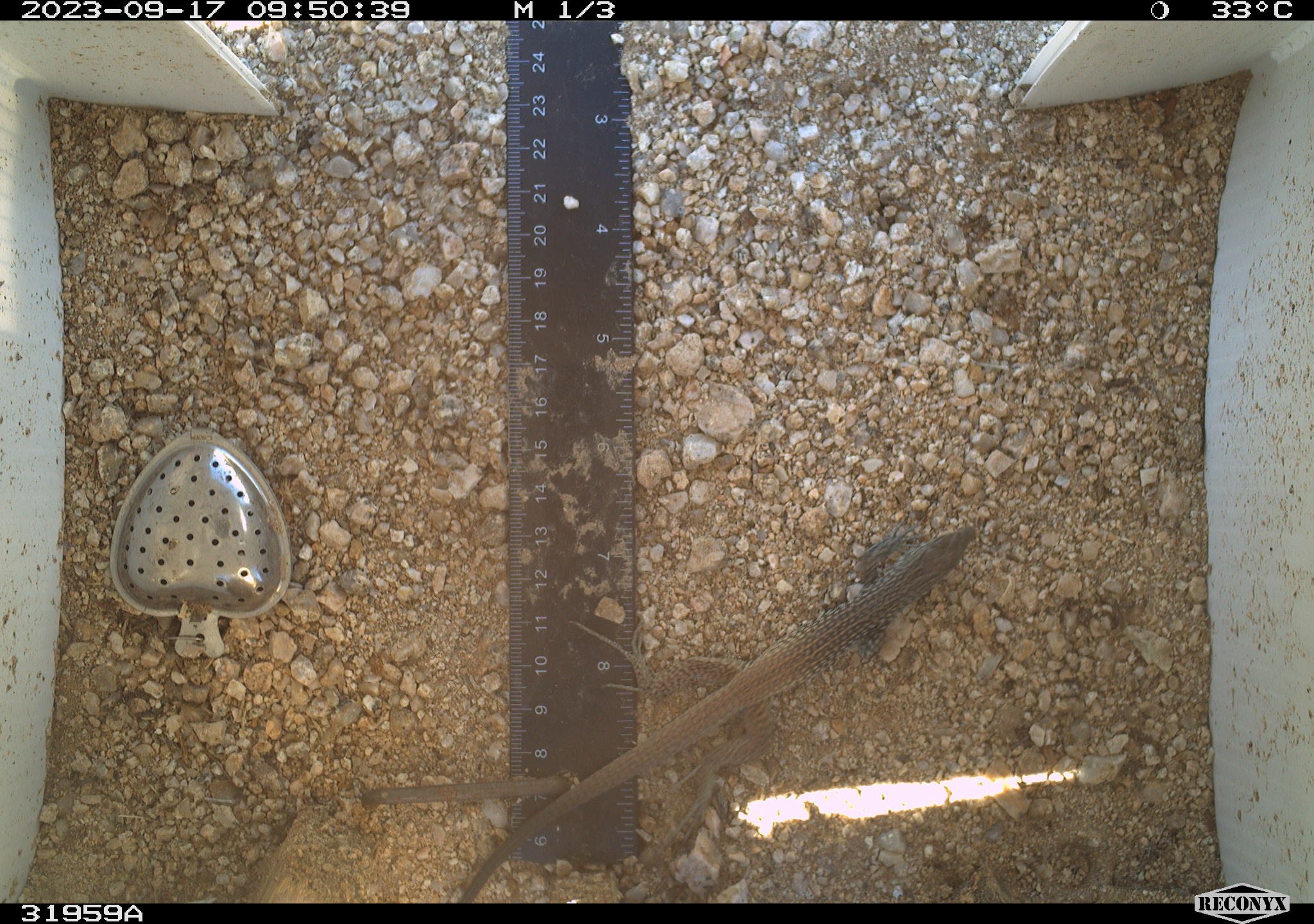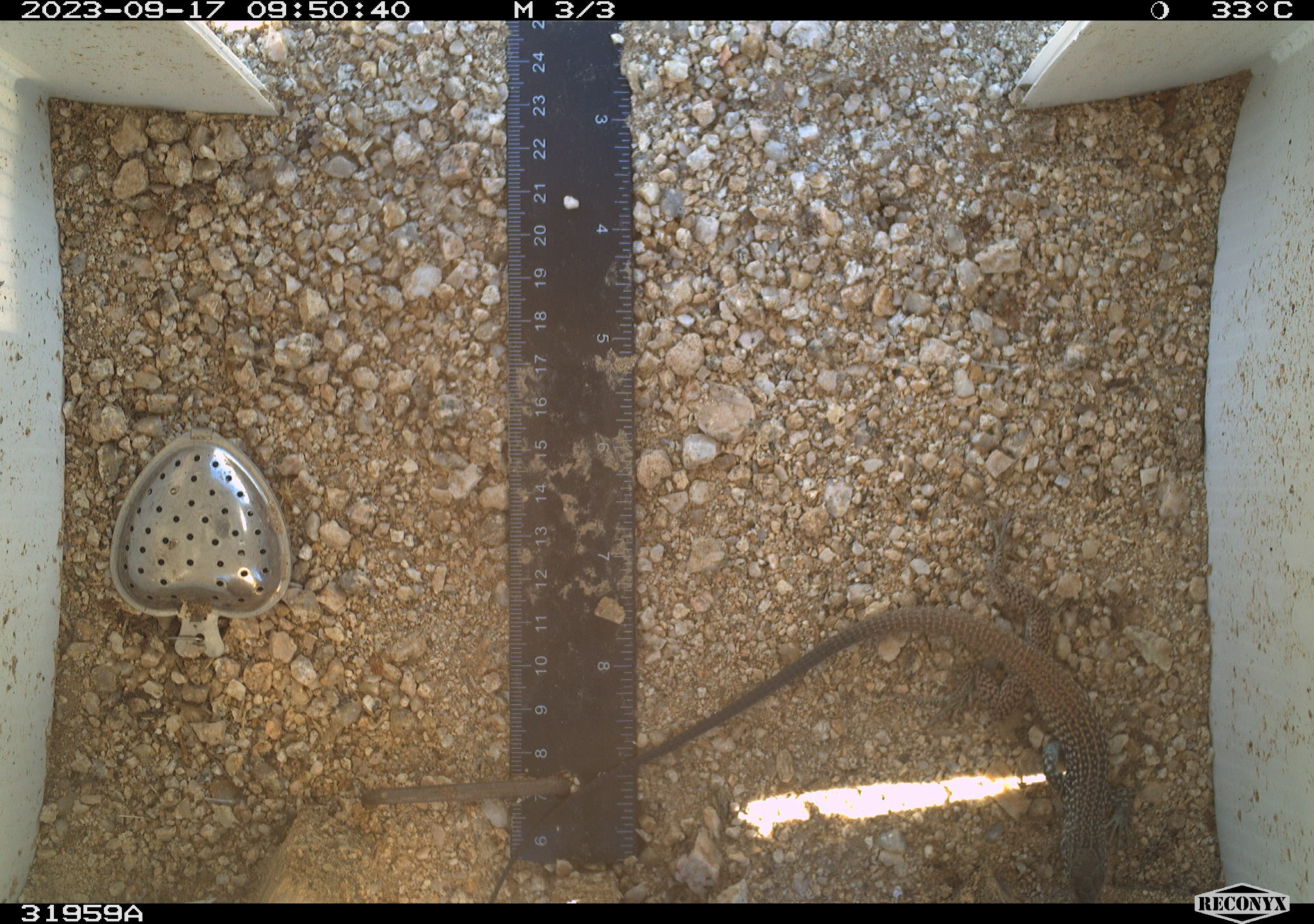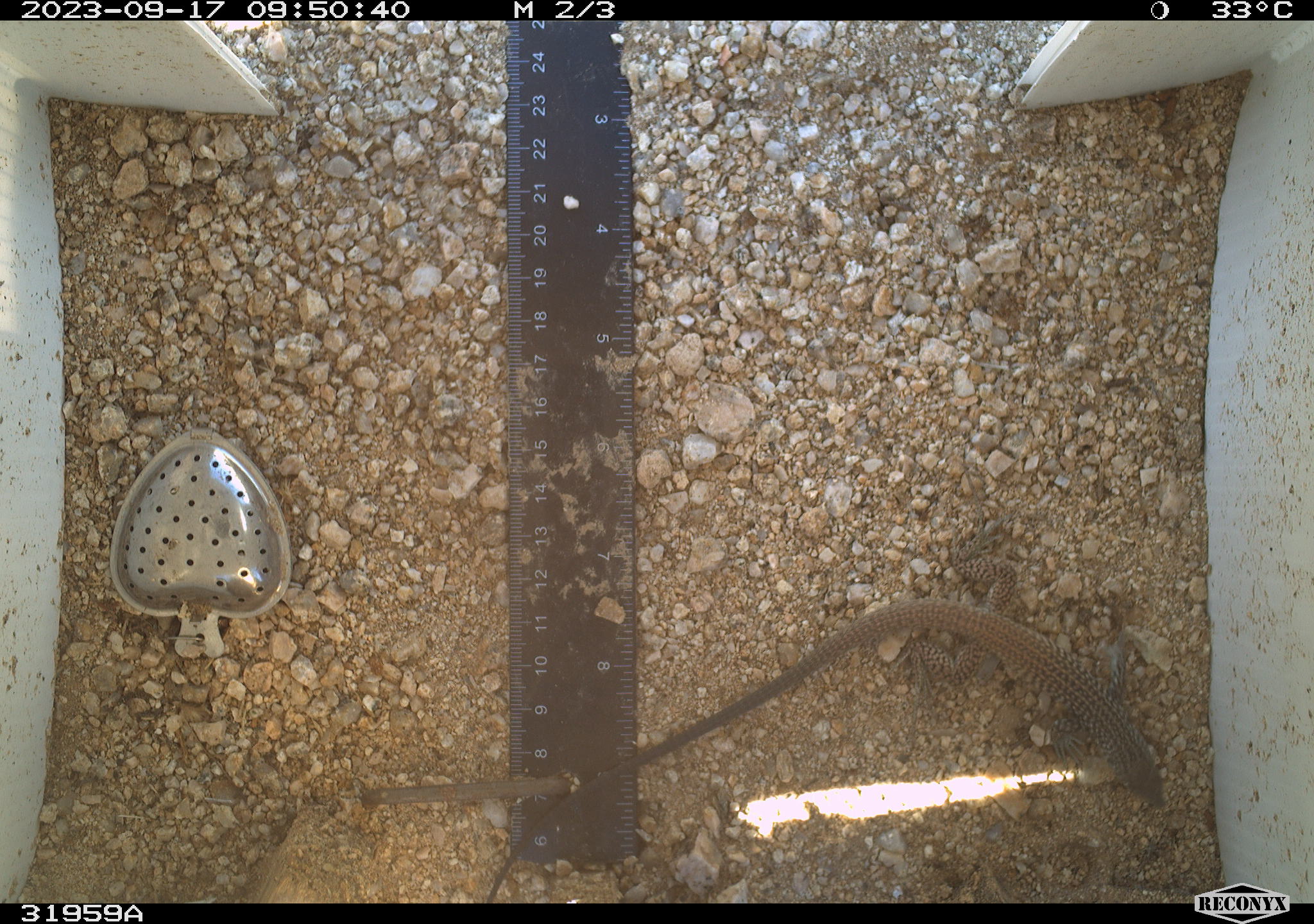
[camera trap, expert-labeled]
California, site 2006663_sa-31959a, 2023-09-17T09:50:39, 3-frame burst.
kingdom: Animalia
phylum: Chordata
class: Reptilia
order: Squamata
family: Teiidae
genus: Aspidoscelis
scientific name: Aspidoscelis tigris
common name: western whiptail